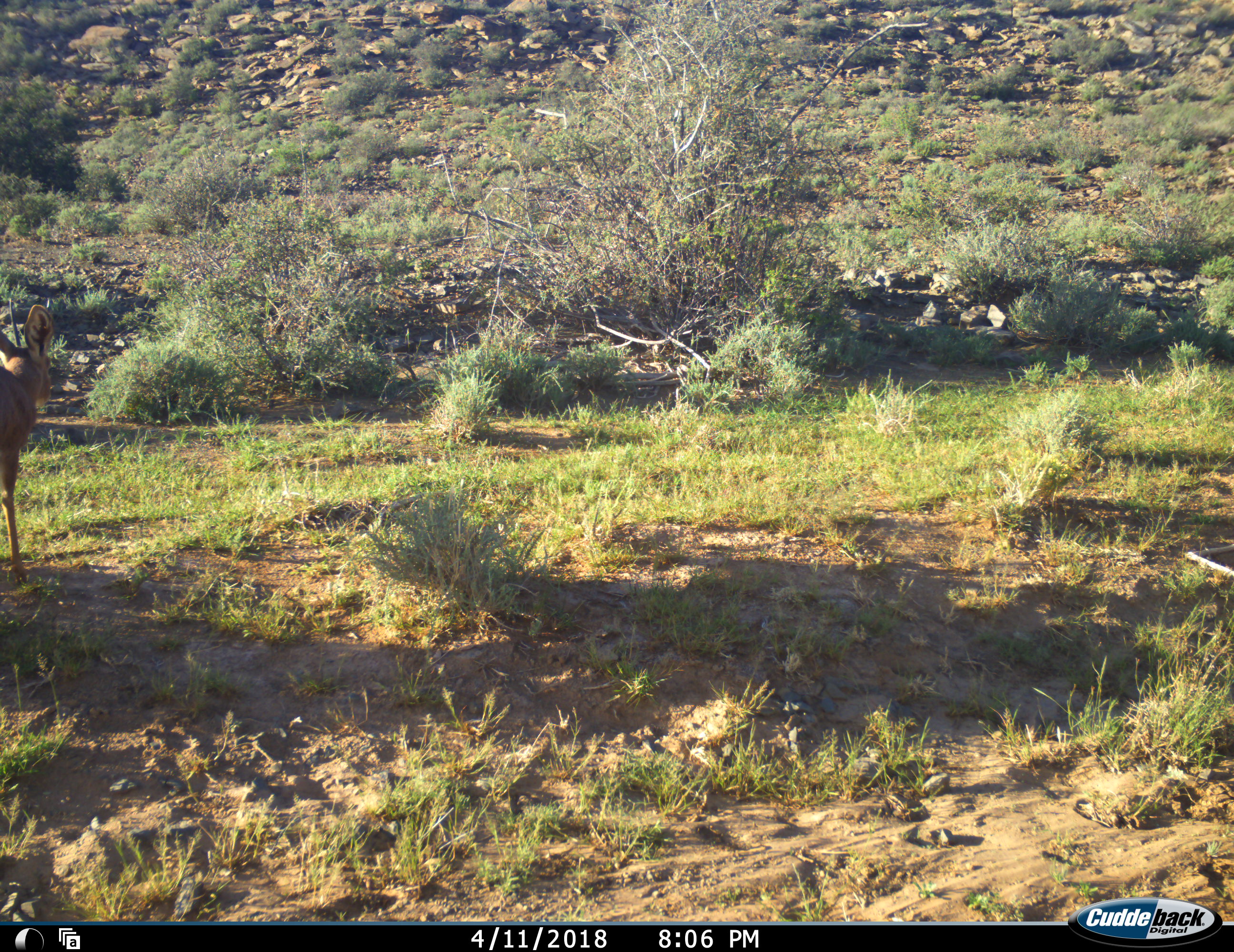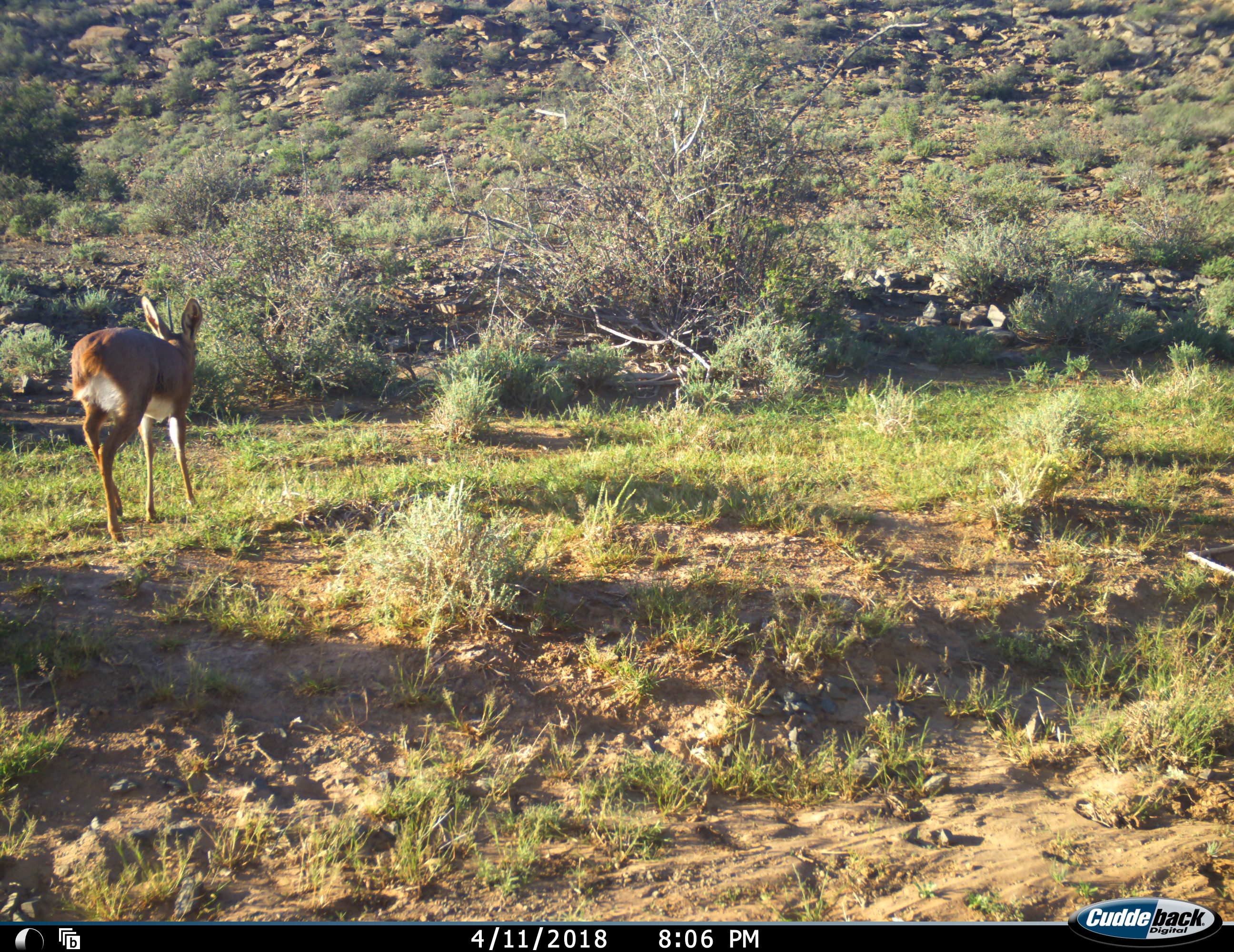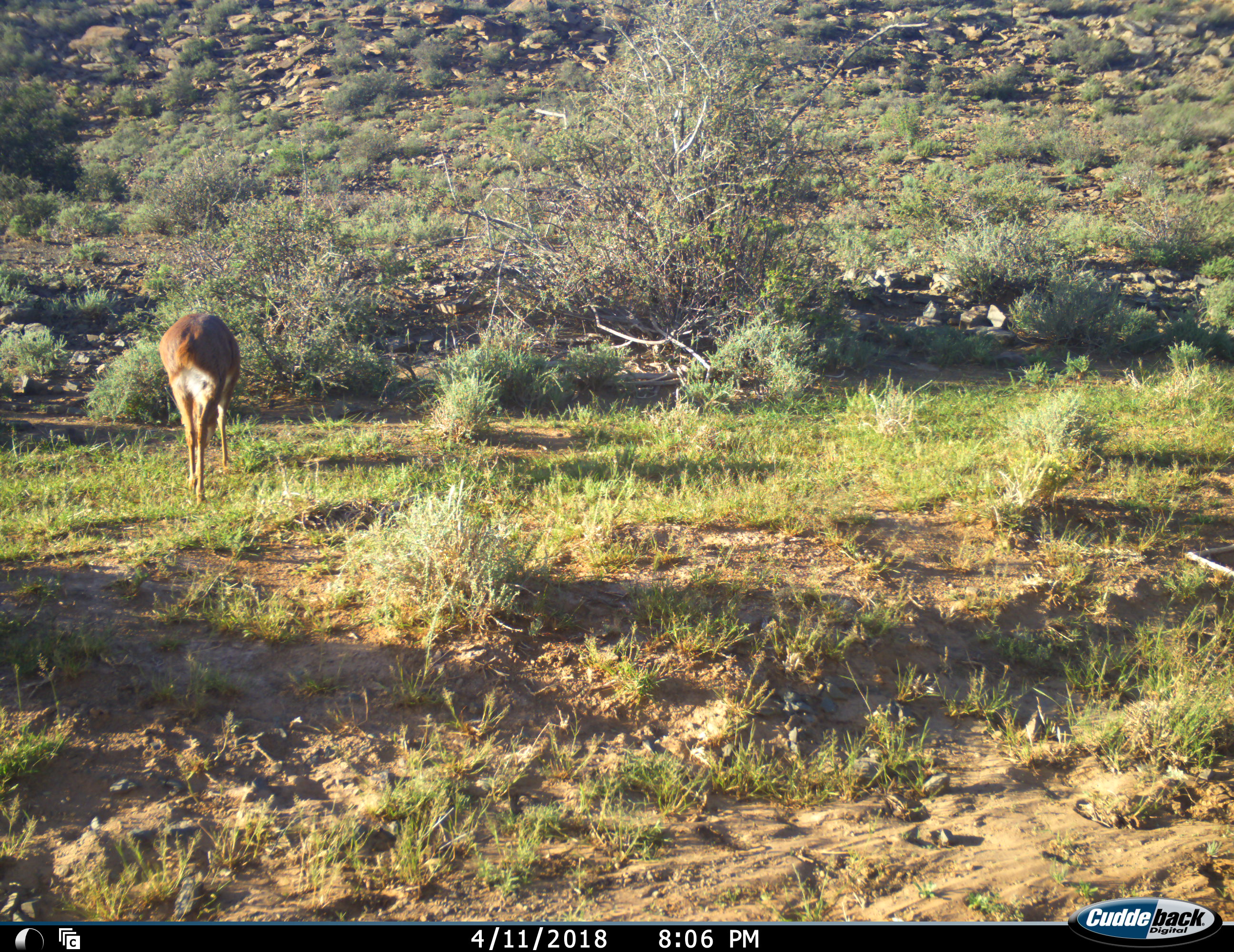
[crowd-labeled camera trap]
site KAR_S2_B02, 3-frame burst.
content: unidentified animal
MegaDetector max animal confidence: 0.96